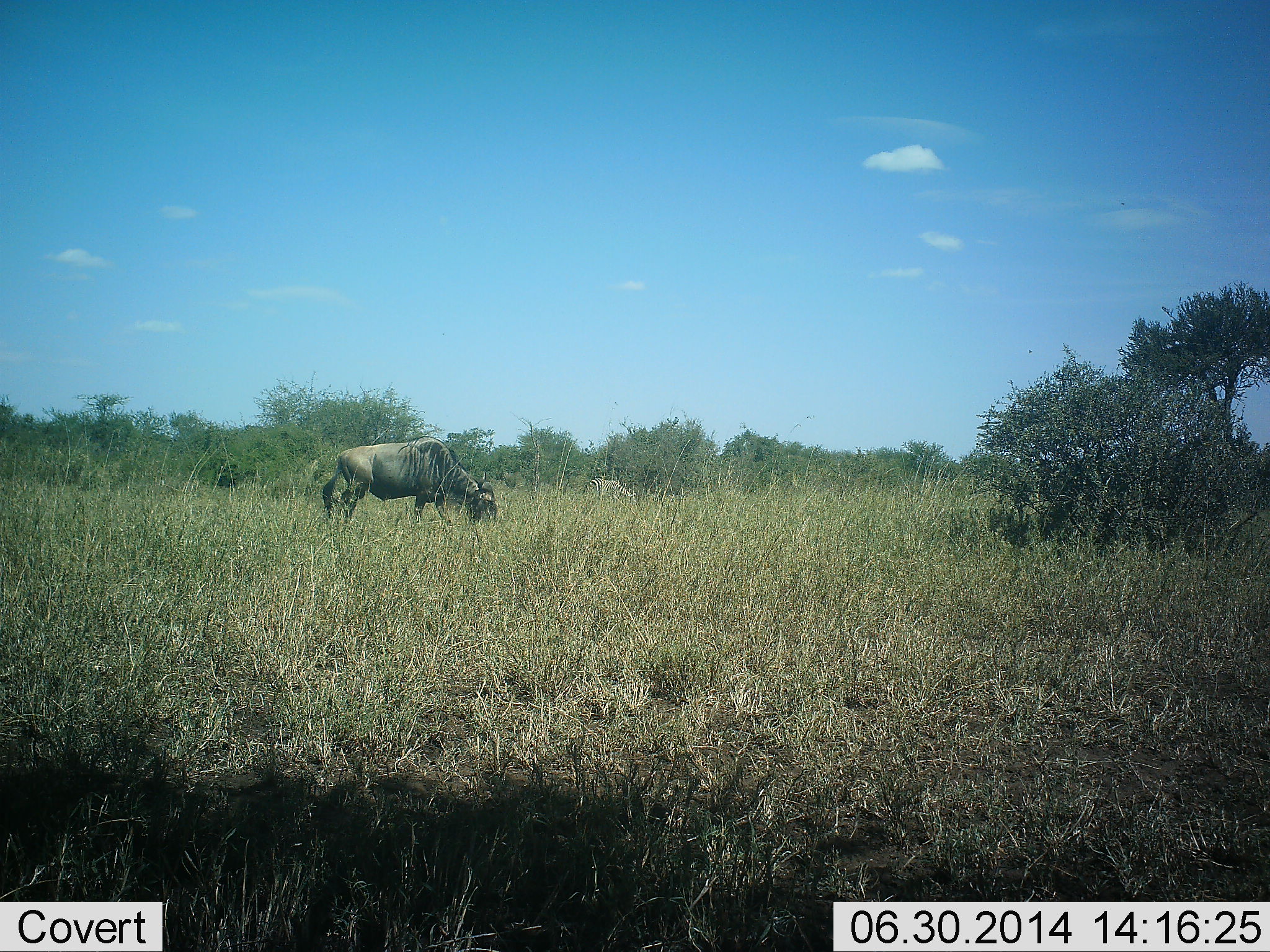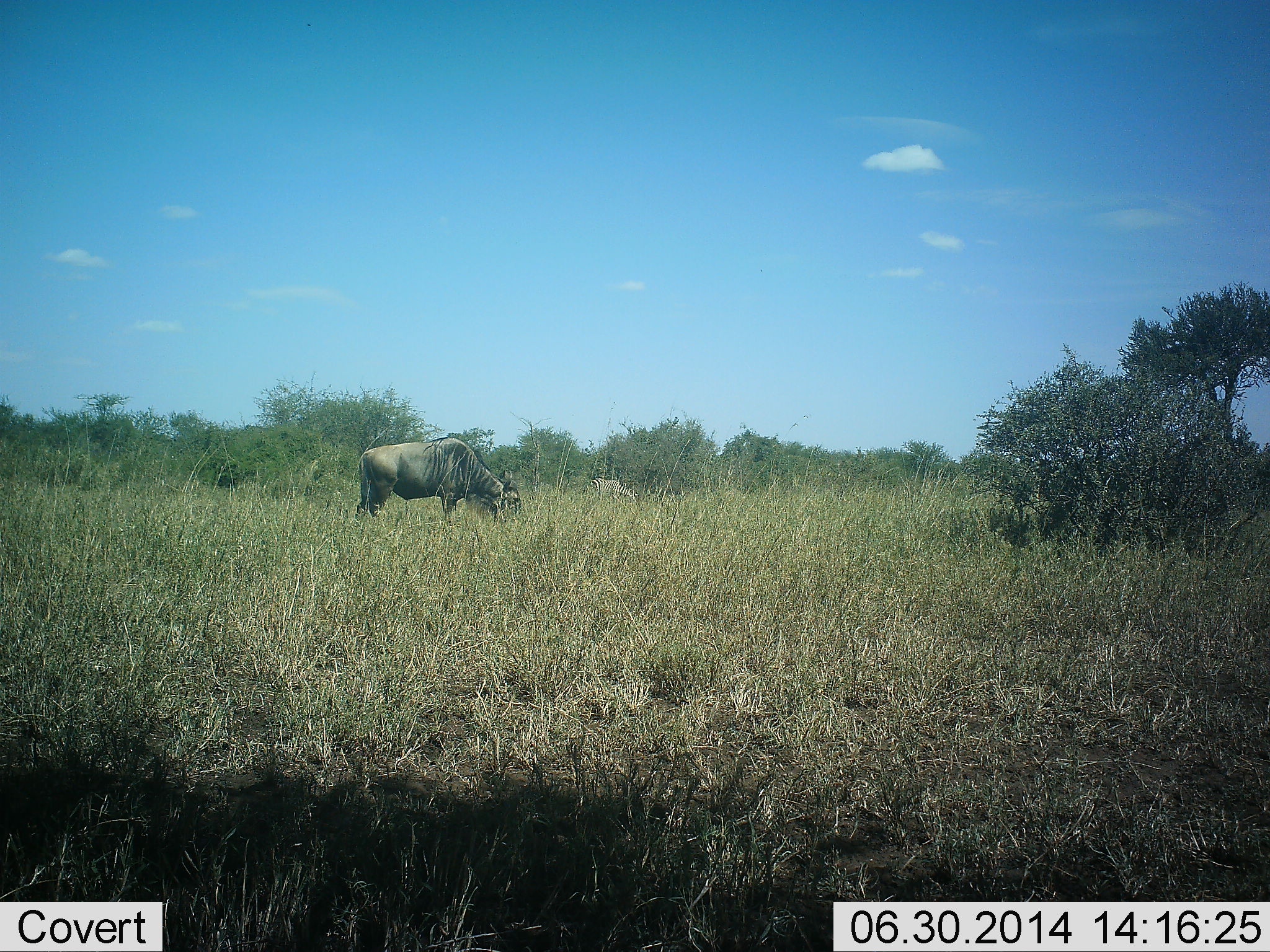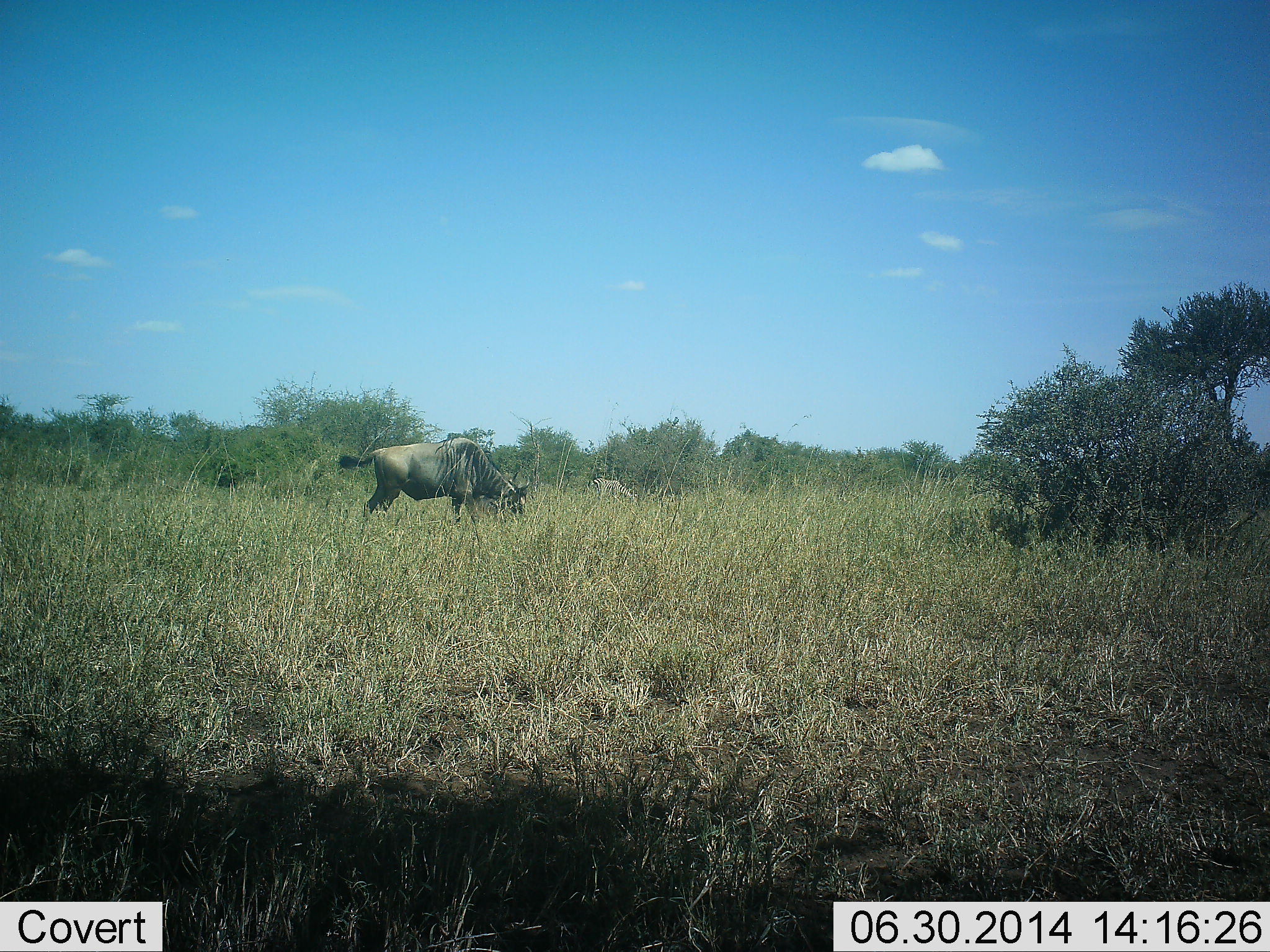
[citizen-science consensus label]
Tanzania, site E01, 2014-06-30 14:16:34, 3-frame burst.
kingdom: Animalia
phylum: Chordata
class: Mammalia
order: Artiodactyla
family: Bovidae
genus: Connochaetes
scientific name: Connochaetes taurinus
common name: blue wildebeest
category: wildebeest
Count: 1.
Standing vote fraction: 10%.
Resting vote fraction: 0%.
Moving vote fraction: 10%.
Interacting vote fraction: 0%.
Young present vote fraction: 0%.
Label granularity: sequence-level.